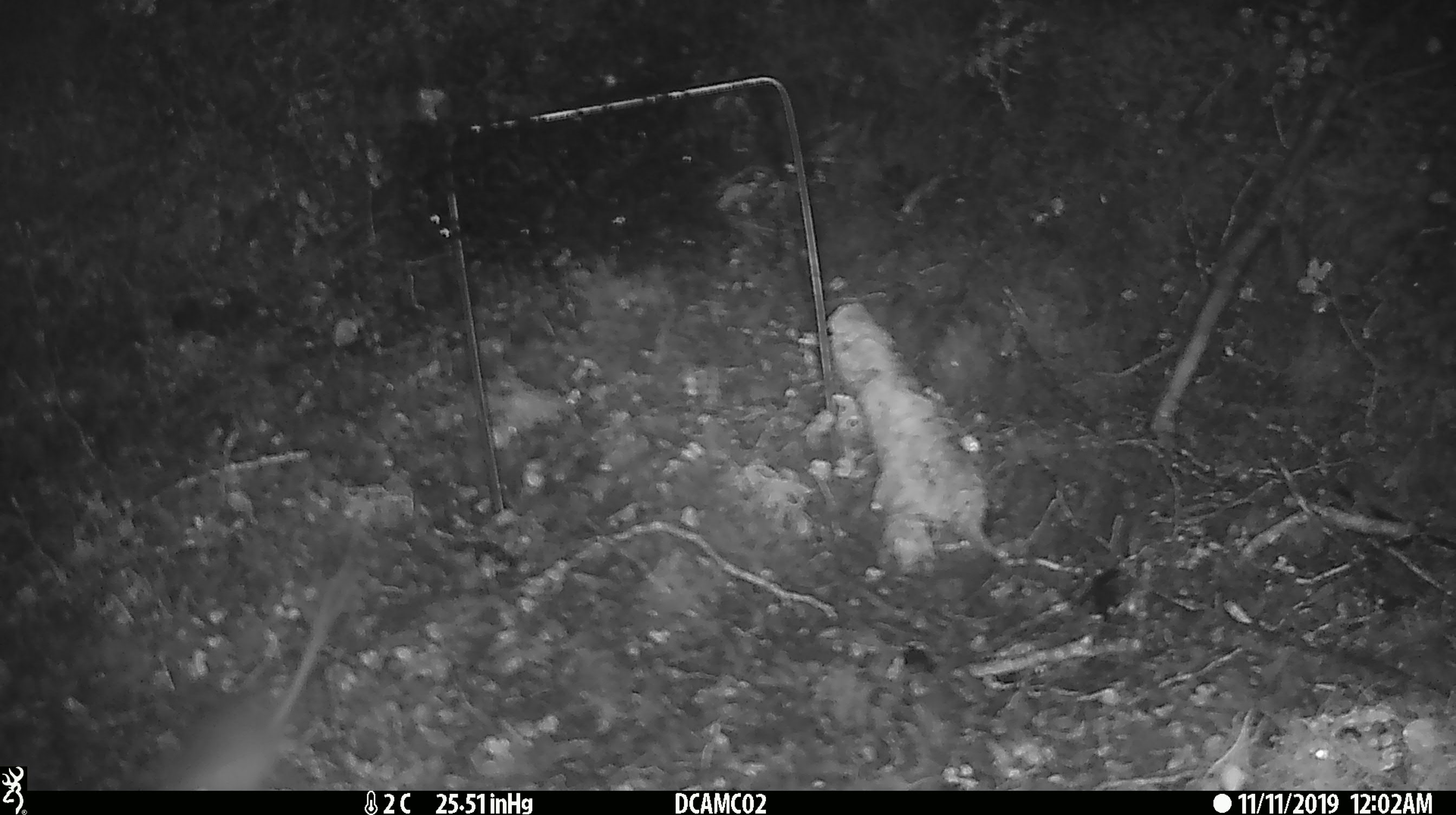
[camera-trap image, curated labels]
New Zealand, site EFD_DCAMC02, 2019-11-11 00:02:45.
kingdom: Animalia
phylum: Chordata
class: Mammalia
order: Rodentia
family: Muridae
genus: Mus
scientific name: Mus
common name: mouse